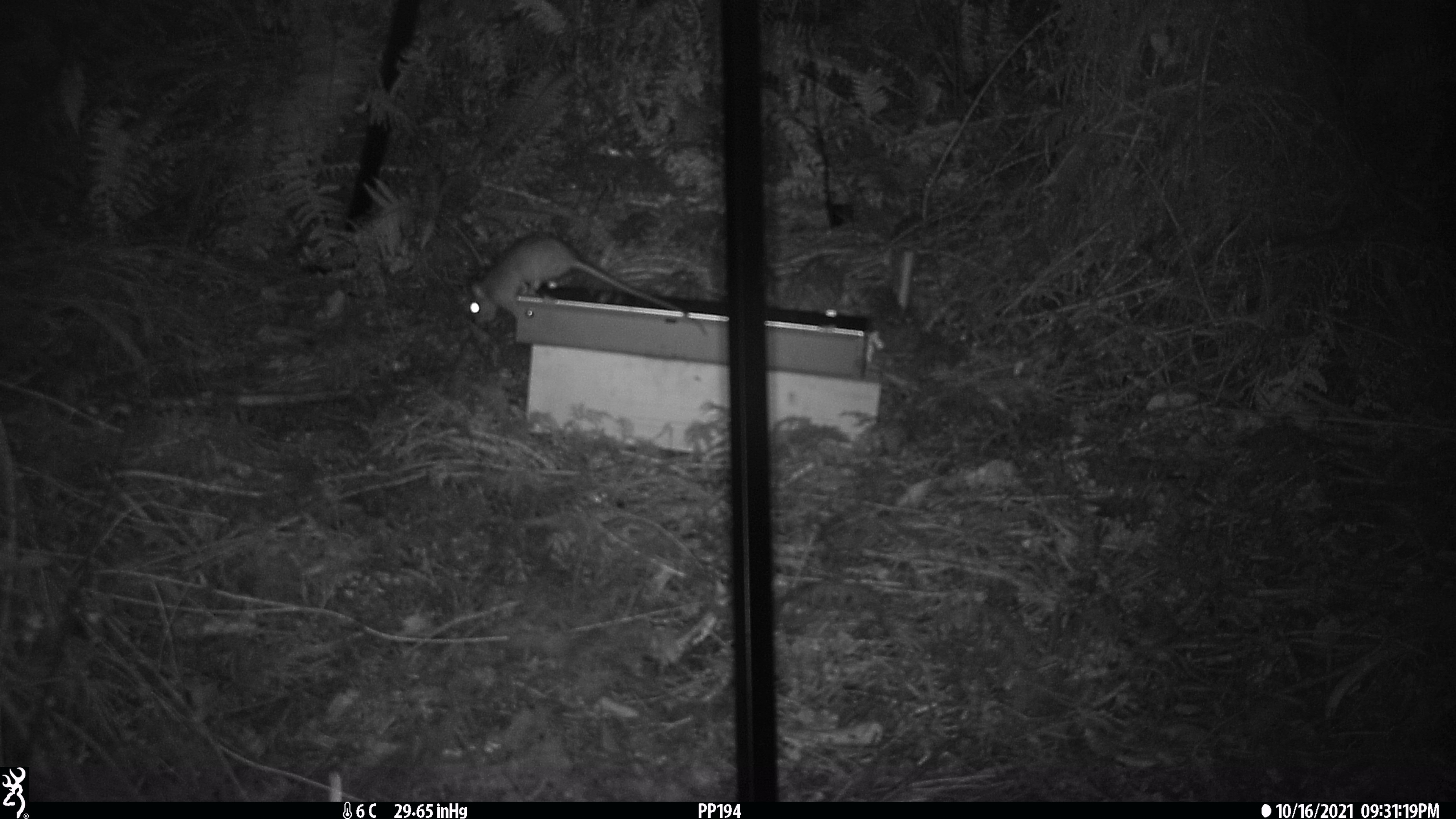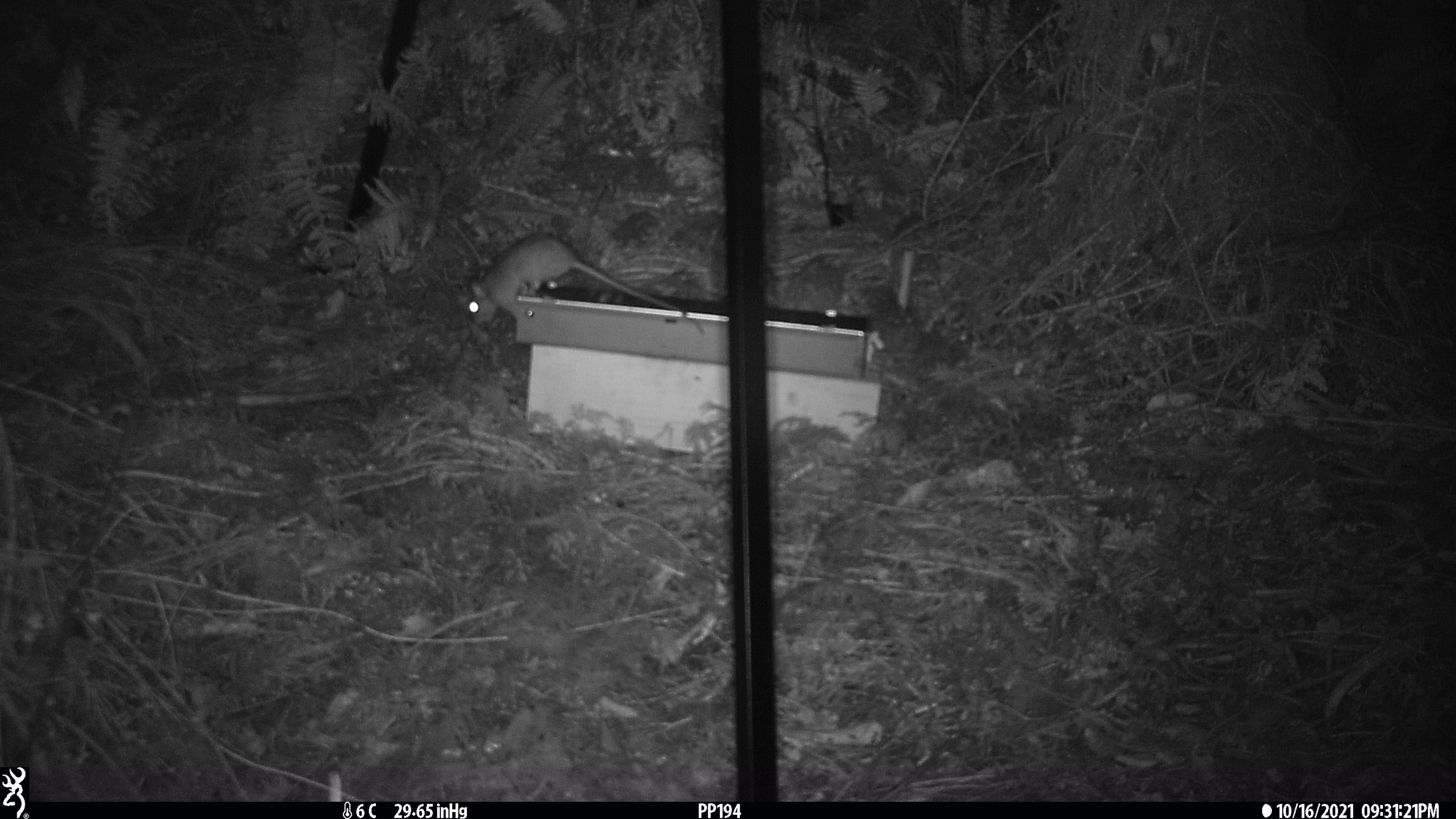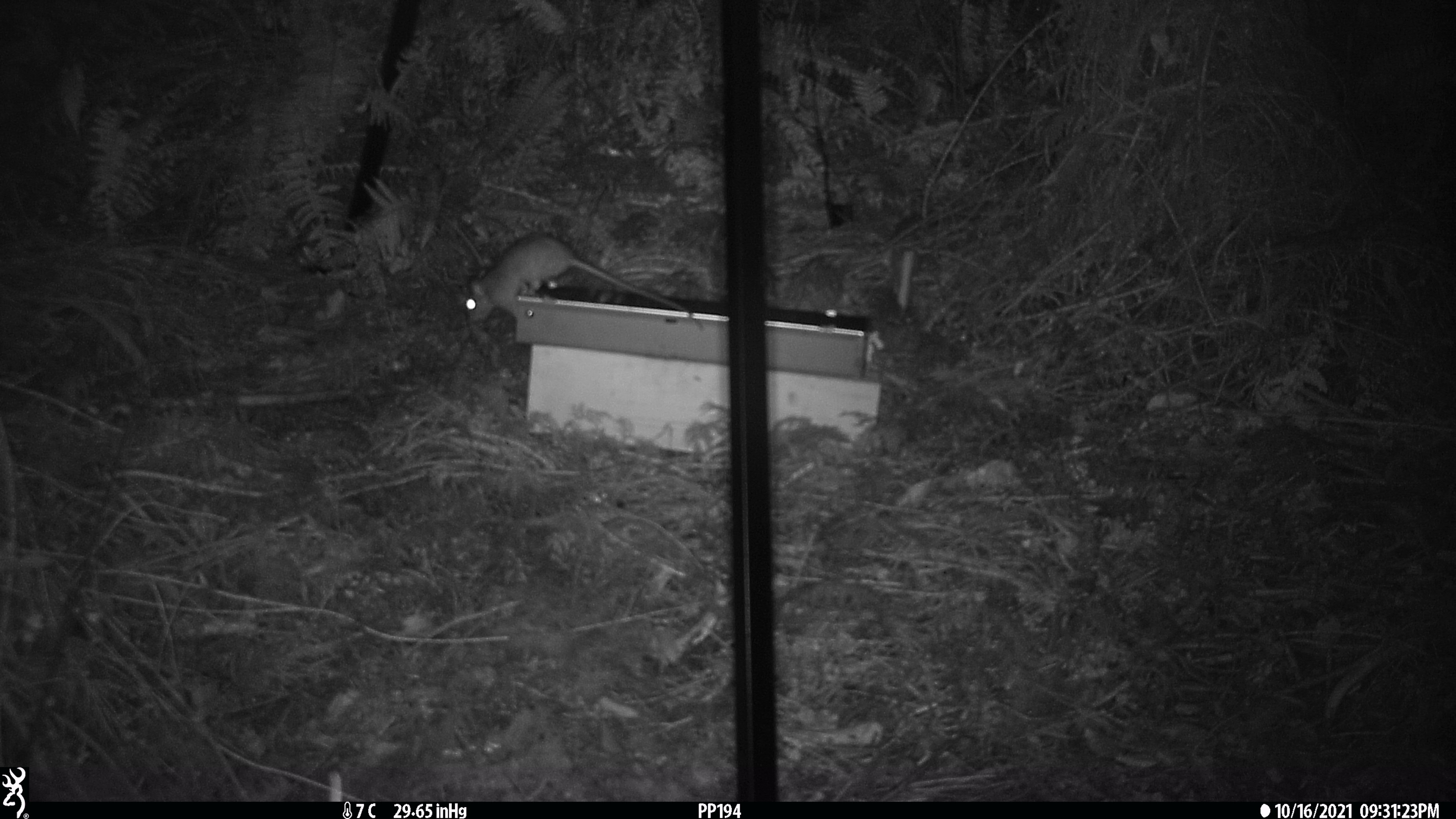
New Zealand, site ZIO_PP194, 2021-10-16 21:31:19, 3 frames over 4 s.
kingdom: Animalia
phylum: Chordata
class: Mammalia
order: Rodentia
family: Muridae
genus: Rattus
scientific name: Rattus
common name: rat